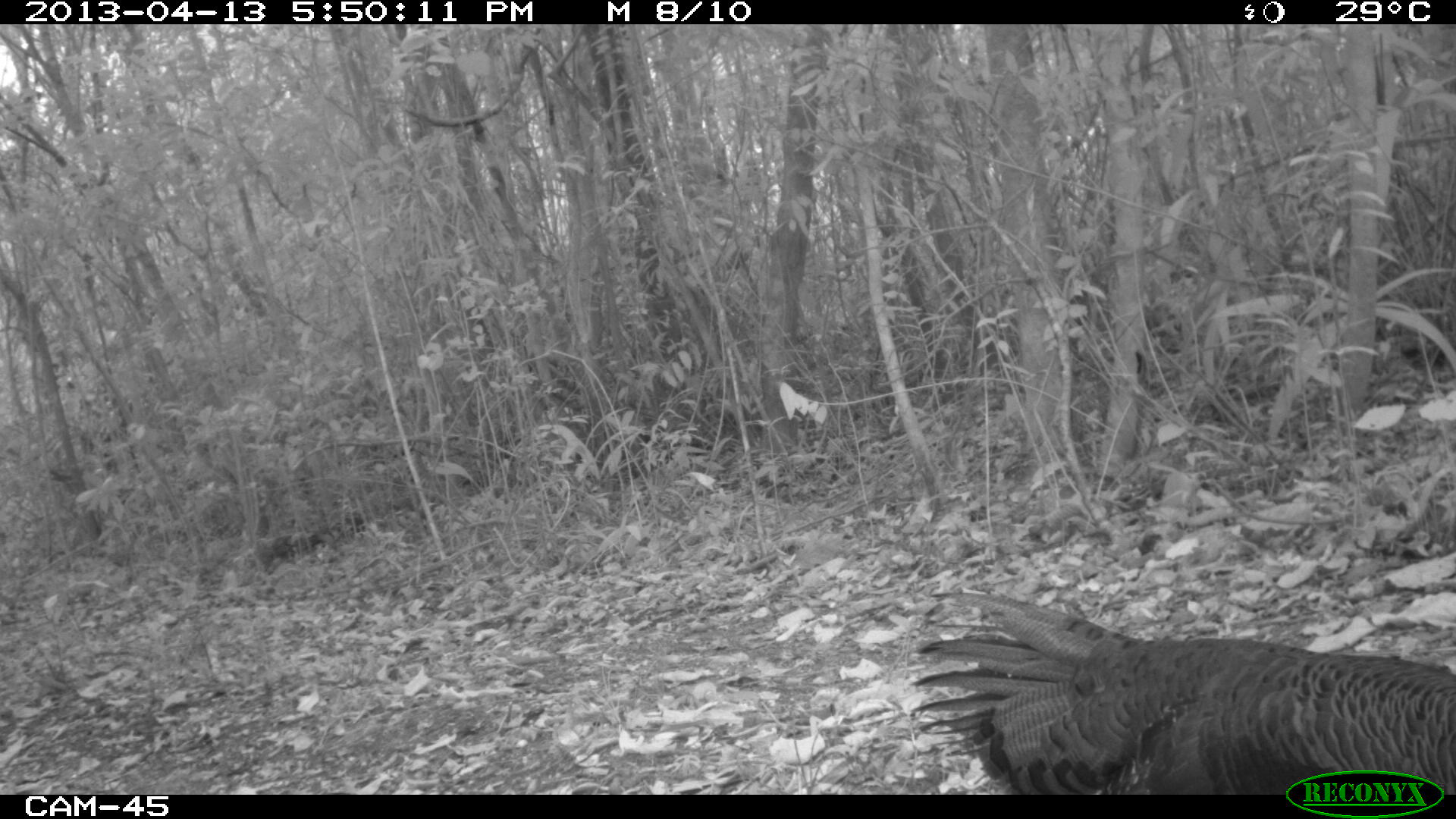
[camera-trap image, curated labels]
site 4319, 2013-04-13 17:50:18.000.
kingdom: Animalia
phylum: Chordata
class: Aves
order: Galliformes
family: Phasianidae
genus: Meleagris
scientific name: Meleagris ocellata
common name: ocellated turkey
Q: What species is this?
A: Meleagris ocellata (ocellated turkey).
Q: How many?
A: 3.